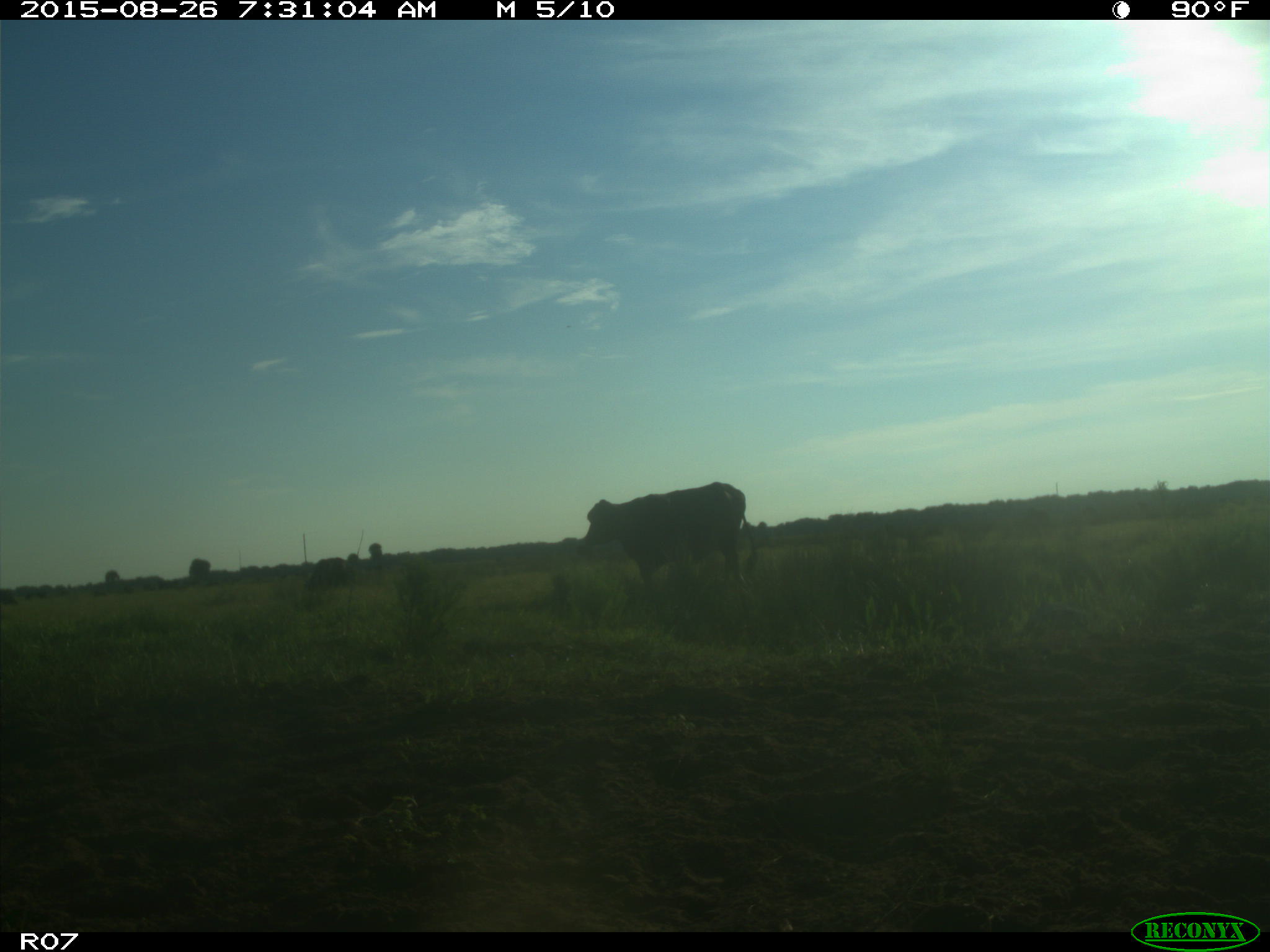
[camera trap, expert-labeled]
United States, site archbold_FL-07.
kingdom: Animalia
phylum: Chordata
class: Mammalia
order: Artiodactyla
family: Bovidae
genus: Bos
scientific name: Bos taurus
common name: domestic cow